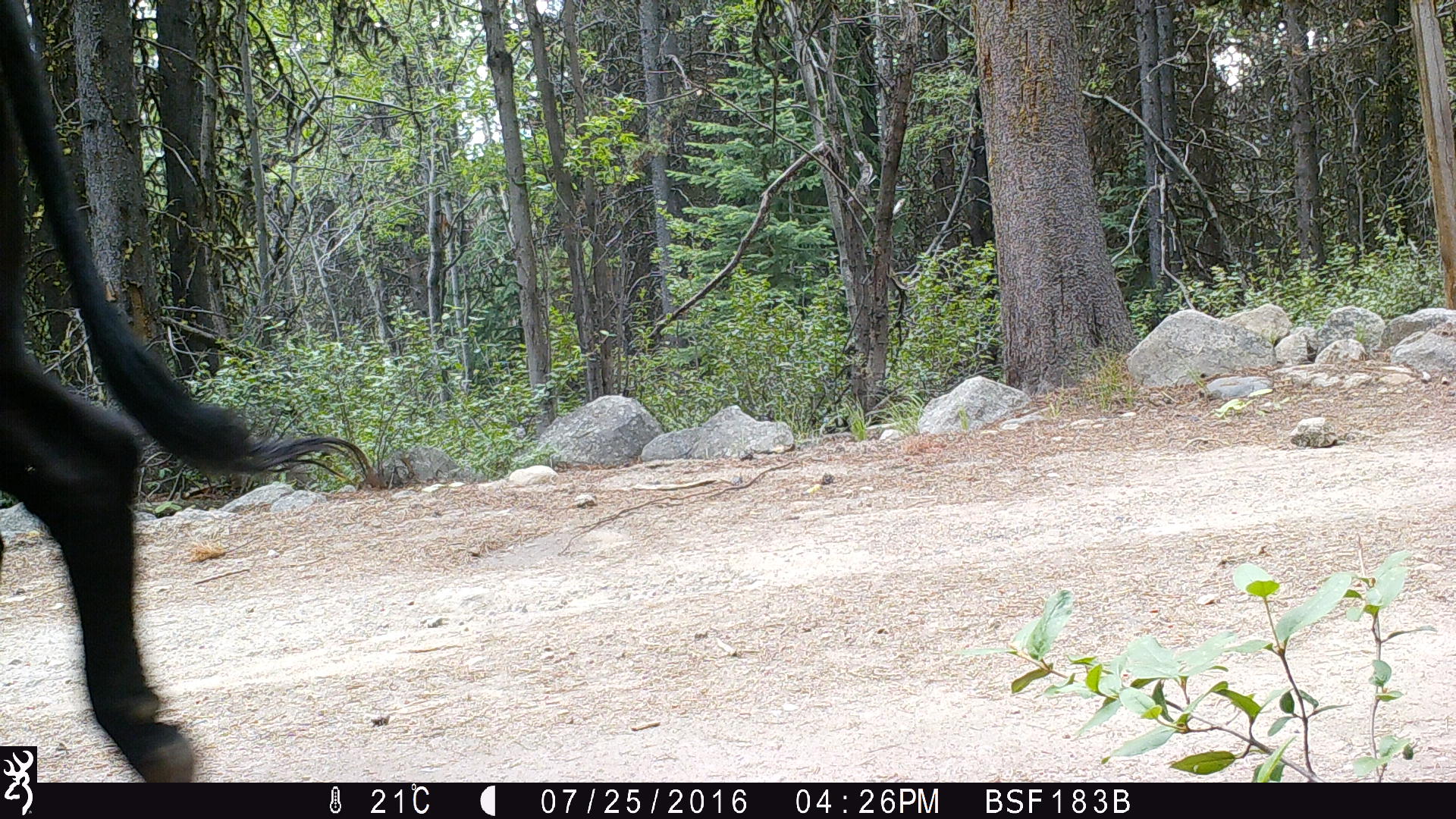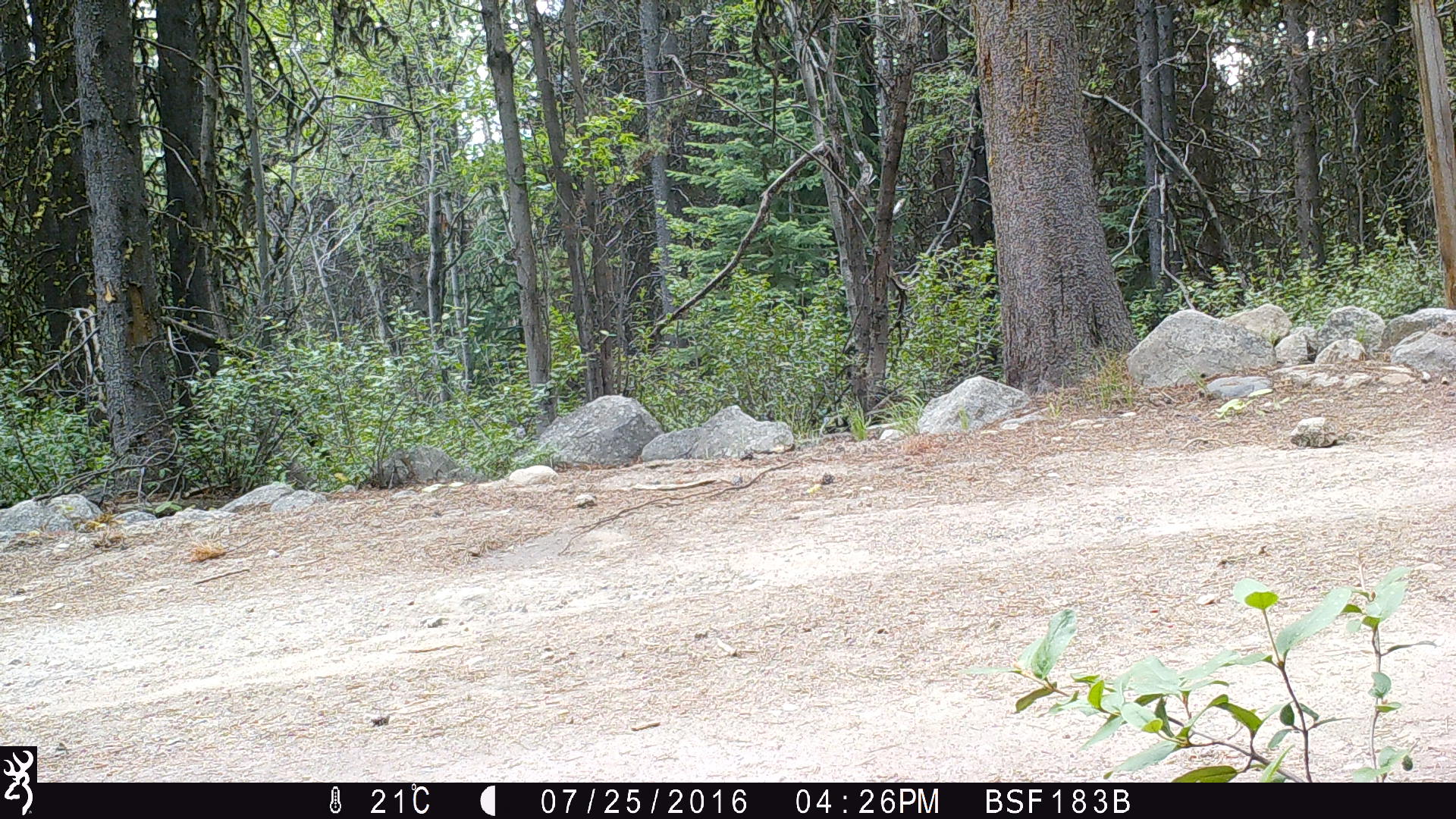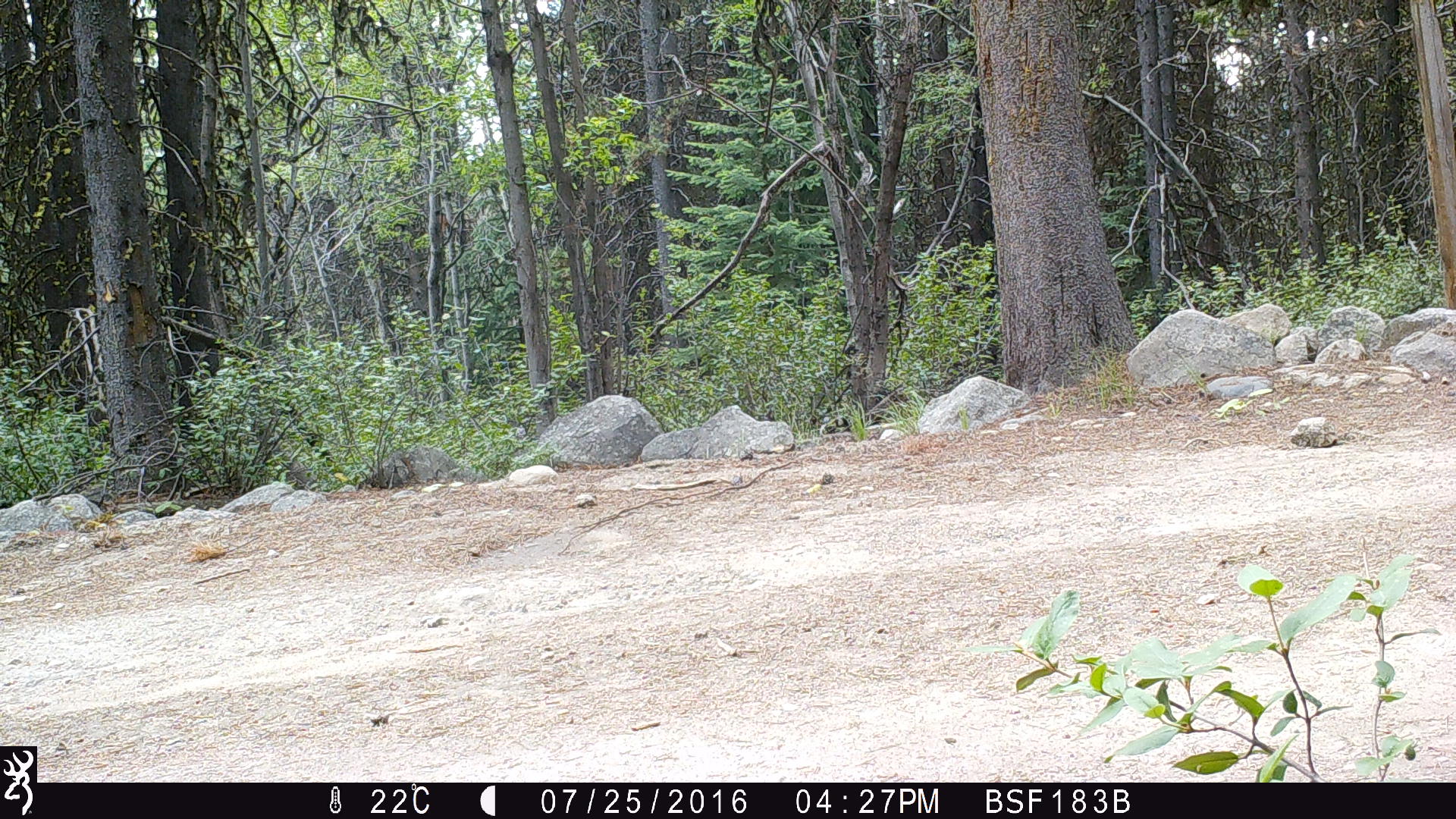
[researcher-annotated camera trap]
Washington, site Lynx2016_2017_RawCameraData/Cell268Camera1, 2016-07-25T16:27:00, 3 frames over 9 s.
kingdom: Animalia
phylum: Chordata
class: Mammalia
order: Artiodactyla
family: Bovidae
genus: Bos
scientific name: Bos taurus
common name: domestic cattle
Domestic cattle (Bos taurus). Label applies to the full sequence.